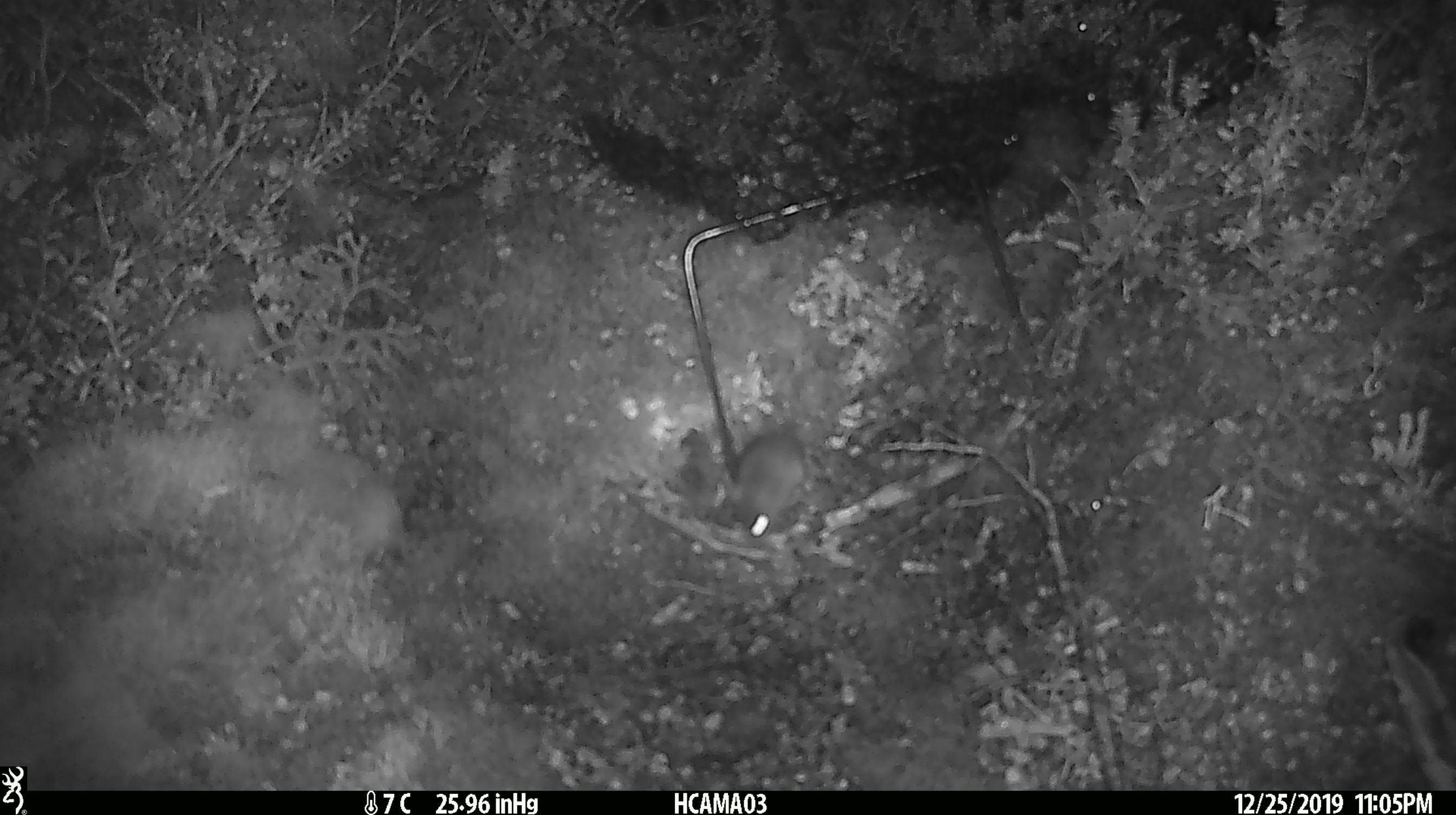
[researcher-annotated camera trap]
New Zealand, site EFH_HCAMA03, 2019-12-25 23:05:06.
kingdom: Animalia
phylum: Chordata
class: Mammalia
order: Rodentia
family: Muridae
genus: Mus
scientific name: Mus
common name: mouse